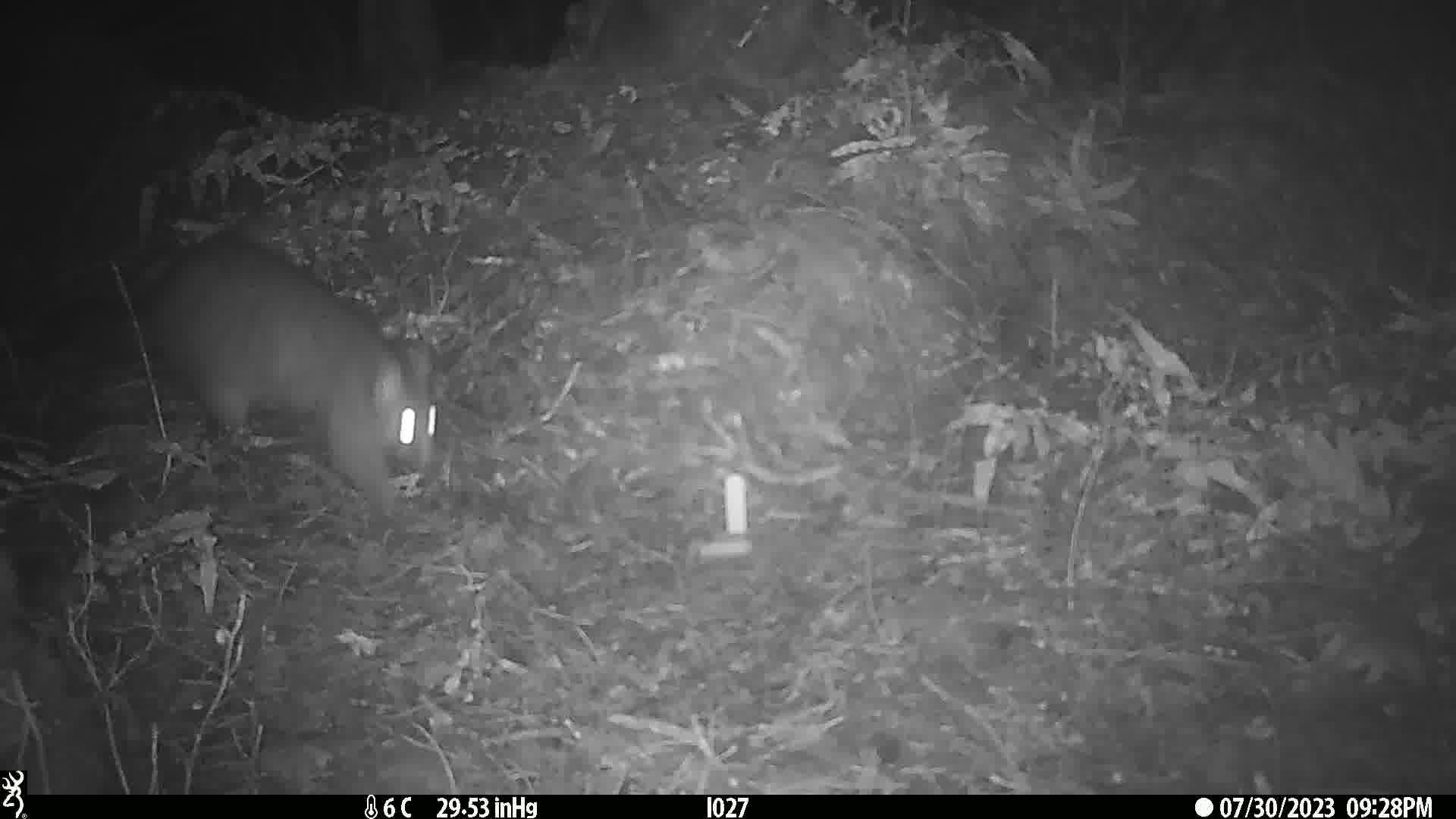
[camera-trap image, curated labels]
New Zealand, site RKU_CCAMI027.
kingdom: Animalia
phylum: Chordata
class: Mammalia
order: Diprotodontia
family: Phalangeridae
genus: Trichosurus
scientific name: Trichosurus vulpecula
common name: common brushtail possum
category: possum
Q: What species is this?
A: Possum (common brushtail possum) (Trichosurus vulpecula).